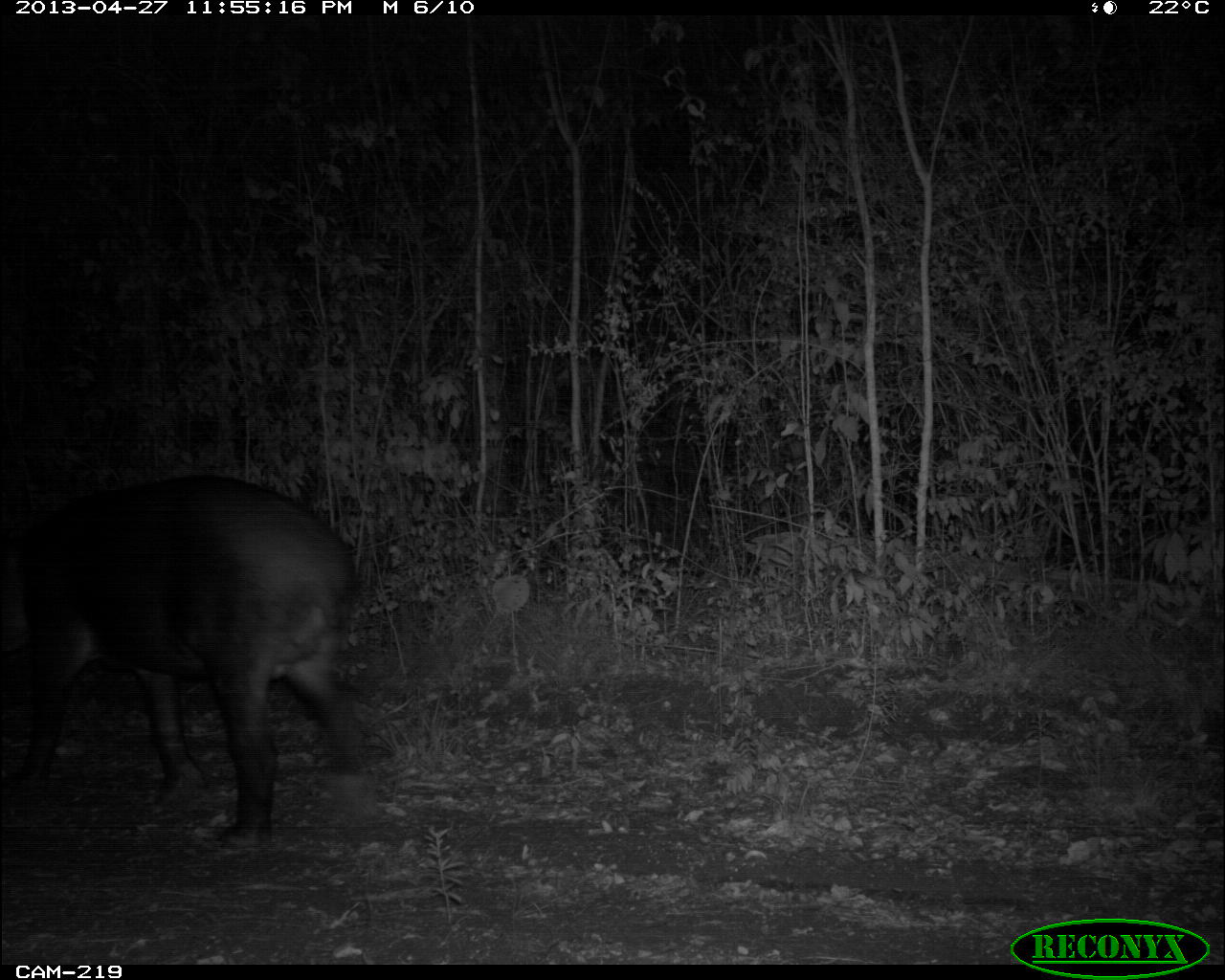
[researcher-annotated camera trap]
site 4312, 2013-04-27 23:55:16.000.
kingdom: Animalia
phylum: Chordata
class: Mammalia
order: Perissodactyla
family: Tapiridae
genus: Tapirus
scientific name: Tapirus bairdii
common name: baird's tapir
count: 1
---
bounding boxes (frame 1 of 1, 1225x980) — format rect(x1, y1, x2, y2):
tapirus bairdii: rect(2, 474, 365, 848)